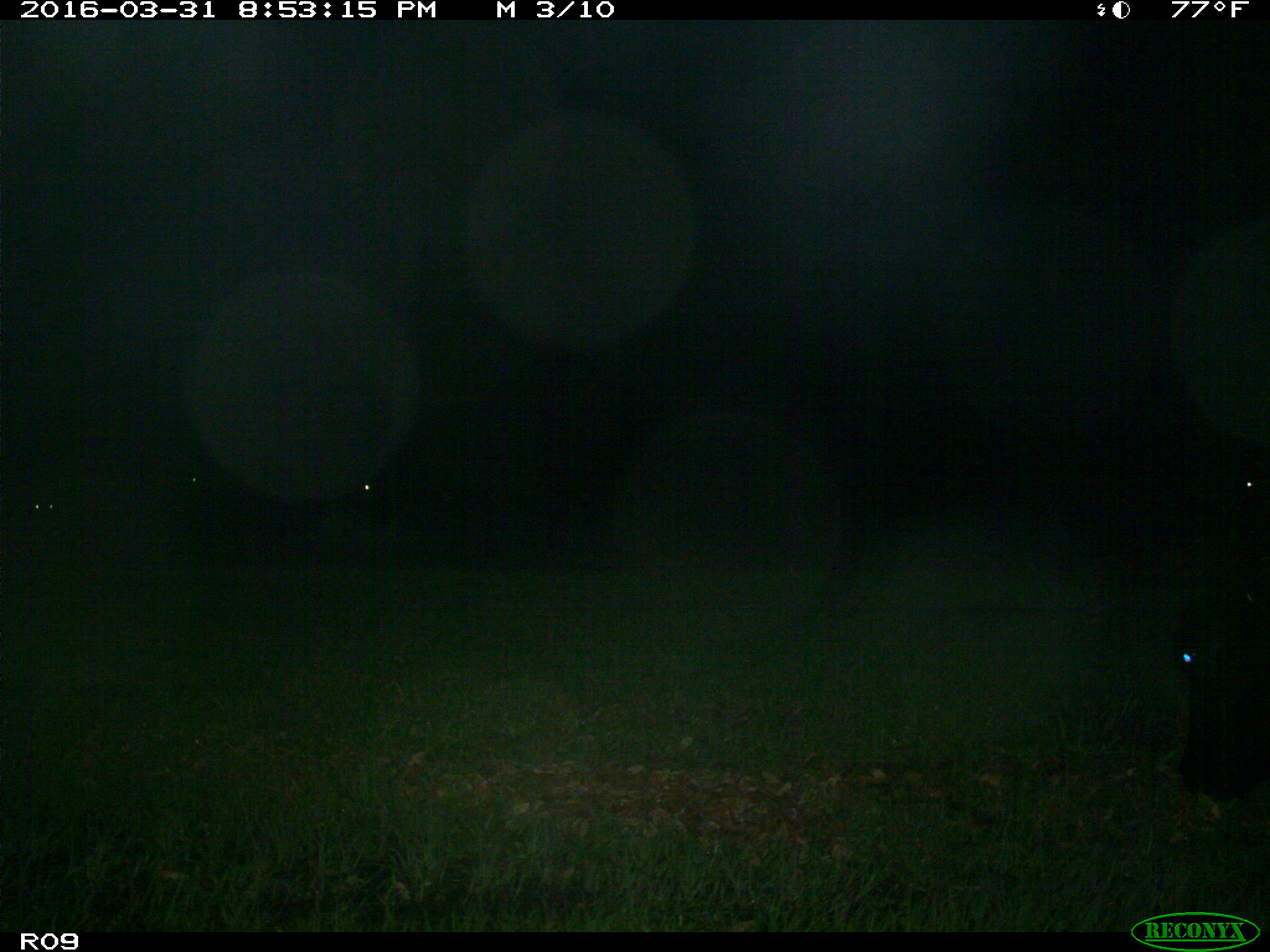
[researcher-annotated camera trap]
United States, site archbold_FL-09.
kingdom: Animalia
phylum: Chordata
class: Mammalia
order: Artiodactyla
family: Bovidae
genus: Bos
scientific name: Bos taurus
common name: domestic cow